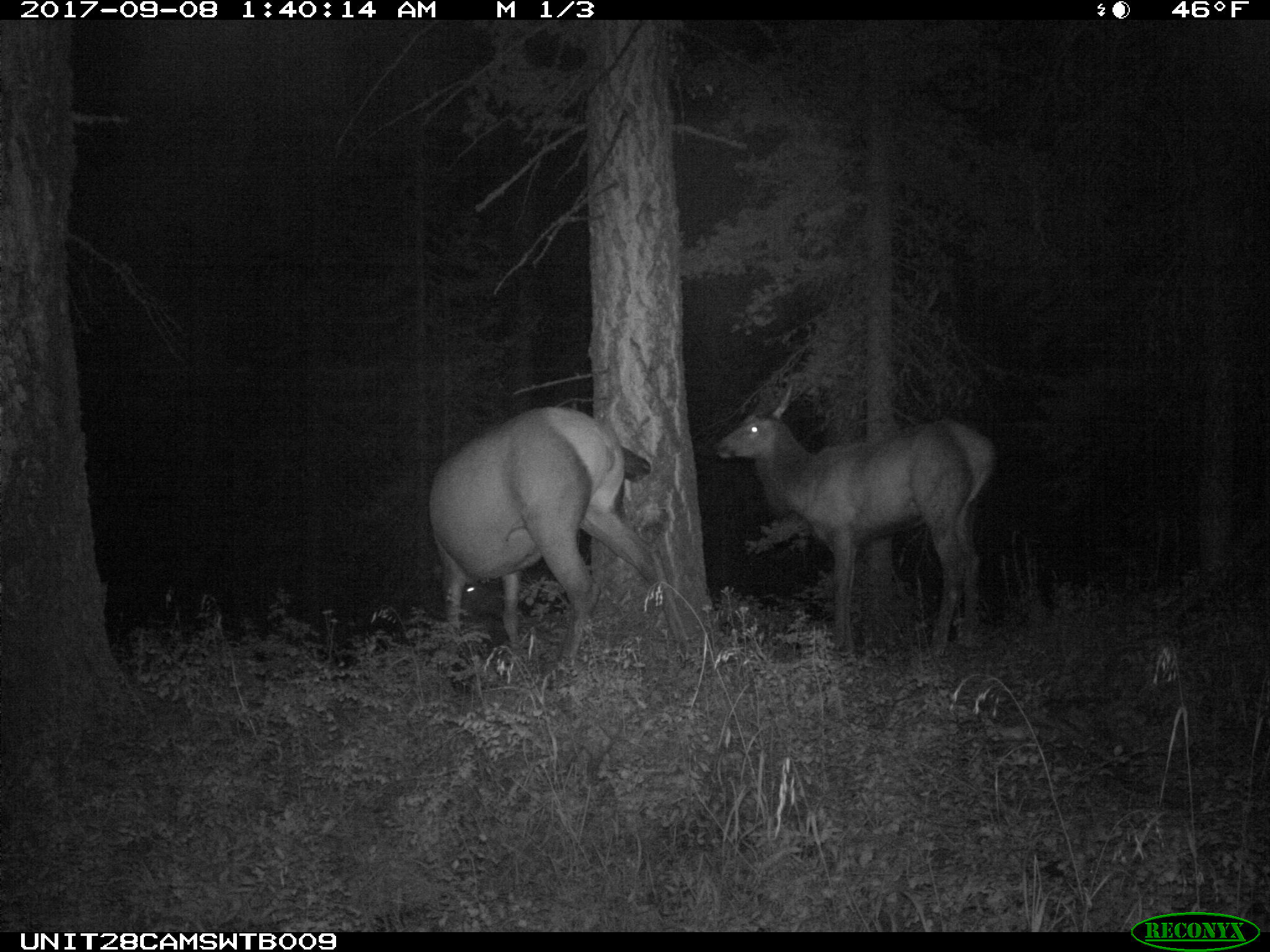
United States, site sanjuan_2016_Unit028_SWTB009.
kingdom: Animalia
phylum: Chordata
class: Mammalia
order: Artiodactyla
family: Cervidae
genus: Cervus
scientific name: Cervus elaphus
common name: red deer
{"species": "Cervus elaphus (red deer)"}